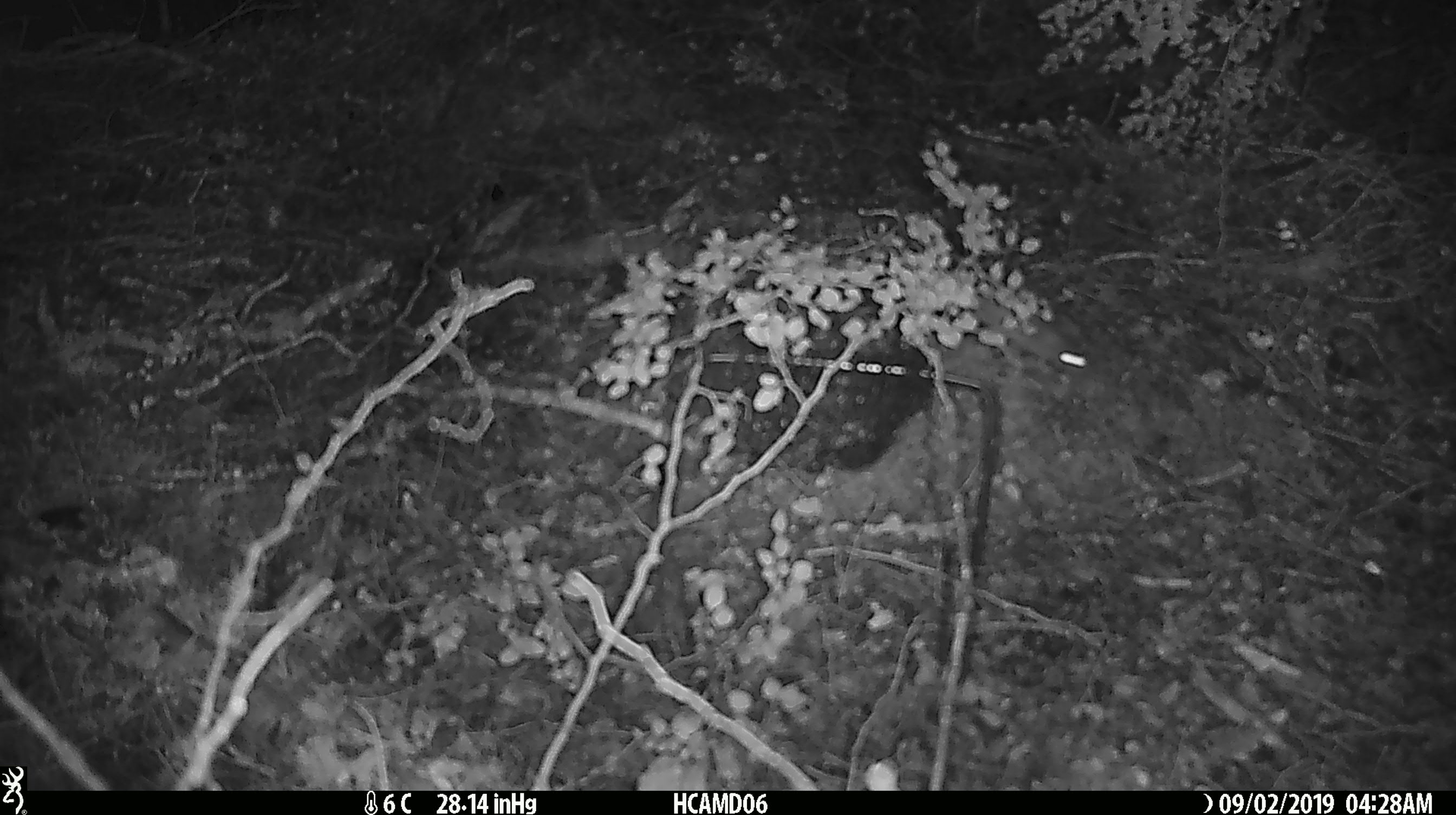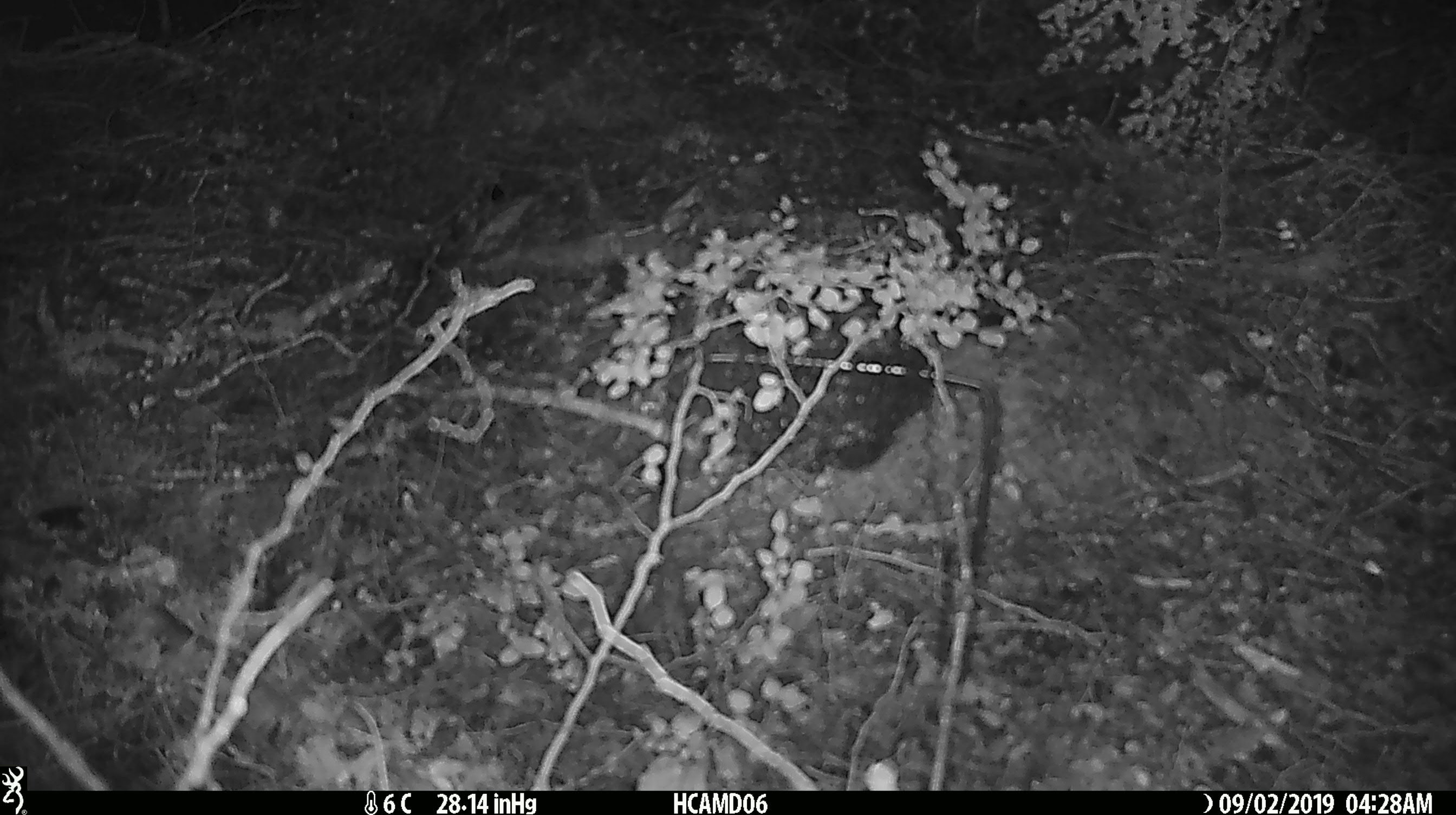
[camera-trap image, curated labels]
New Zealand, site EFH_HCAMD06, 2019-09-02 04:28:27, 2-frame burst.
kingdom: Animalia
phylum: Chordata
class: Mammalia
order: Rodentia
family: Muridae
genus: Mus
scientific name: Mus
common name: mouse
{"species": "mouse (Mus)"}